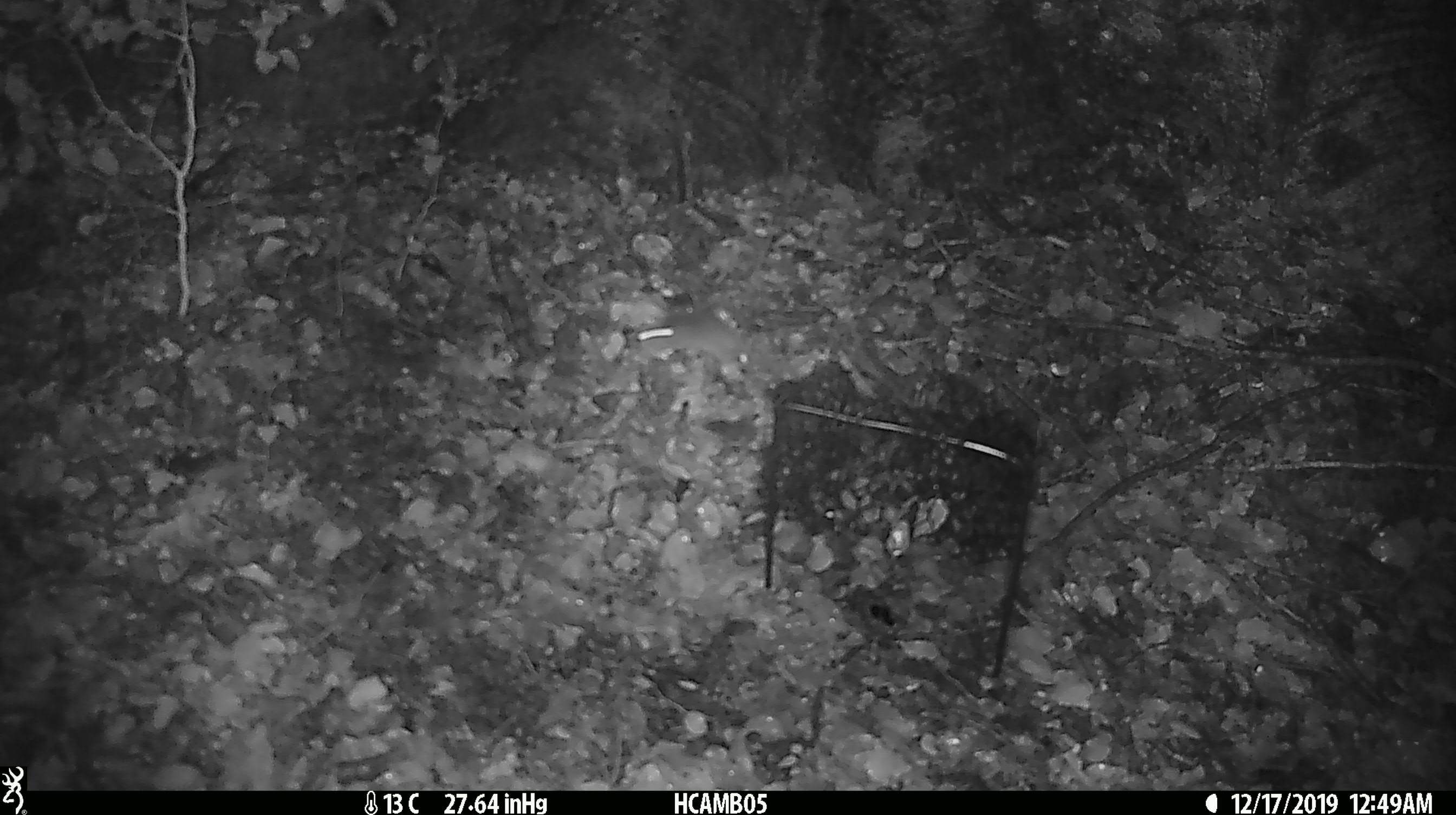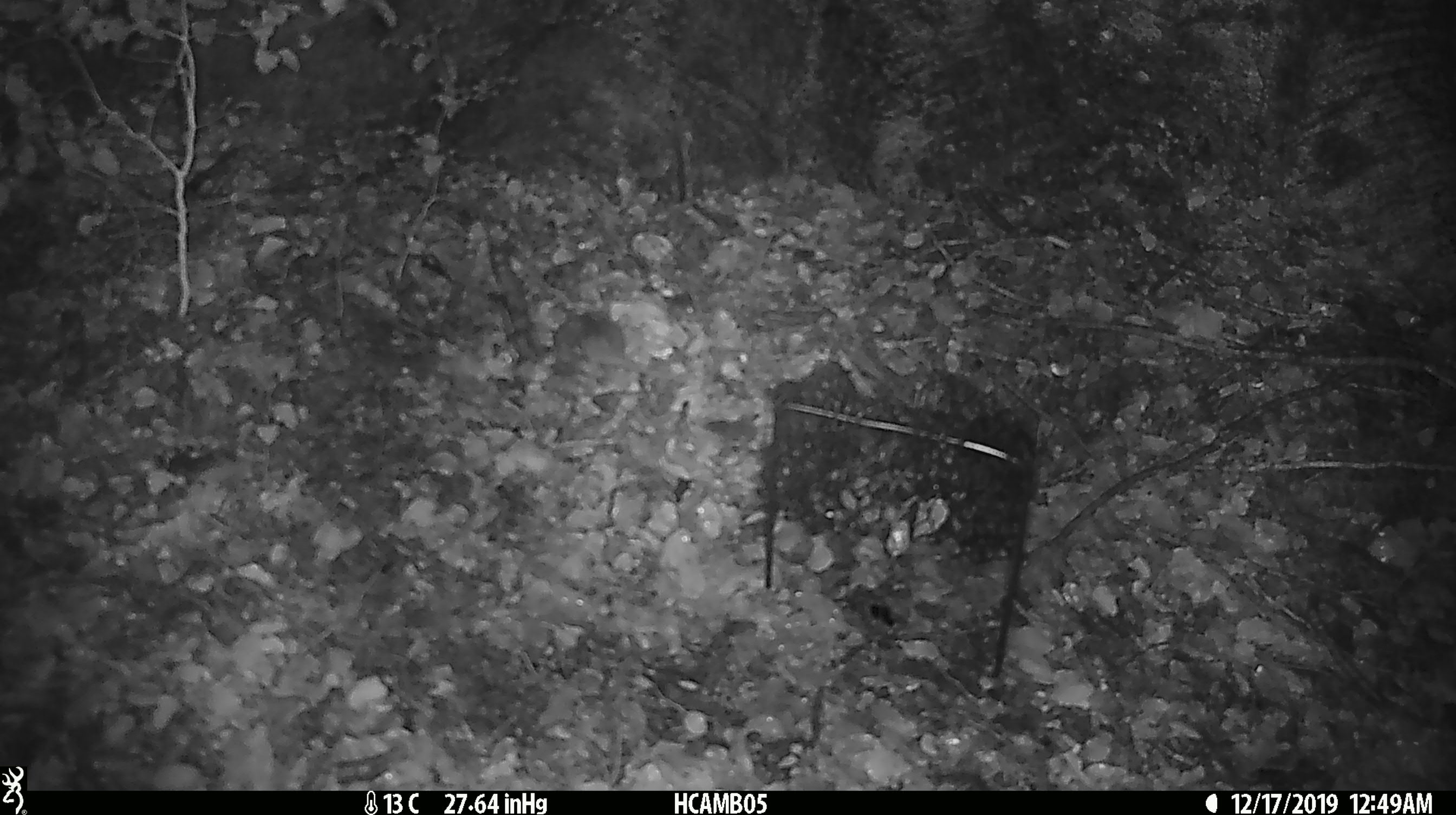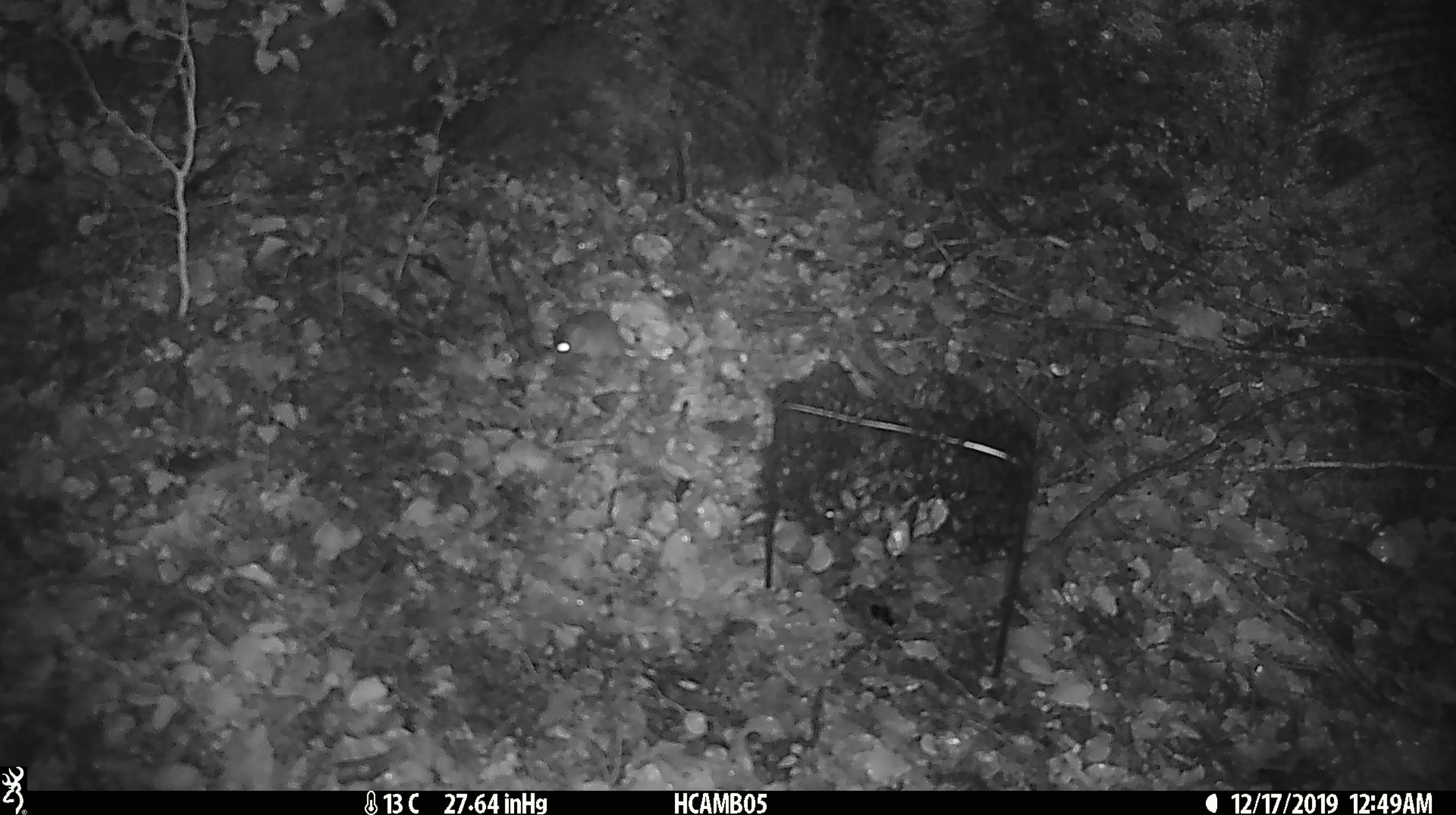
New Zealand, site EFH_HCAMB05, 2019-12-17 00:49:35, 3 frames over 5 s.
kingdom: Animalia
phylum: Chordata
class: Mammalia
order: Rodentia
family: Muridae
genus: Mus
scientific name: Mus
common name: mouse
Mouse (Mus).